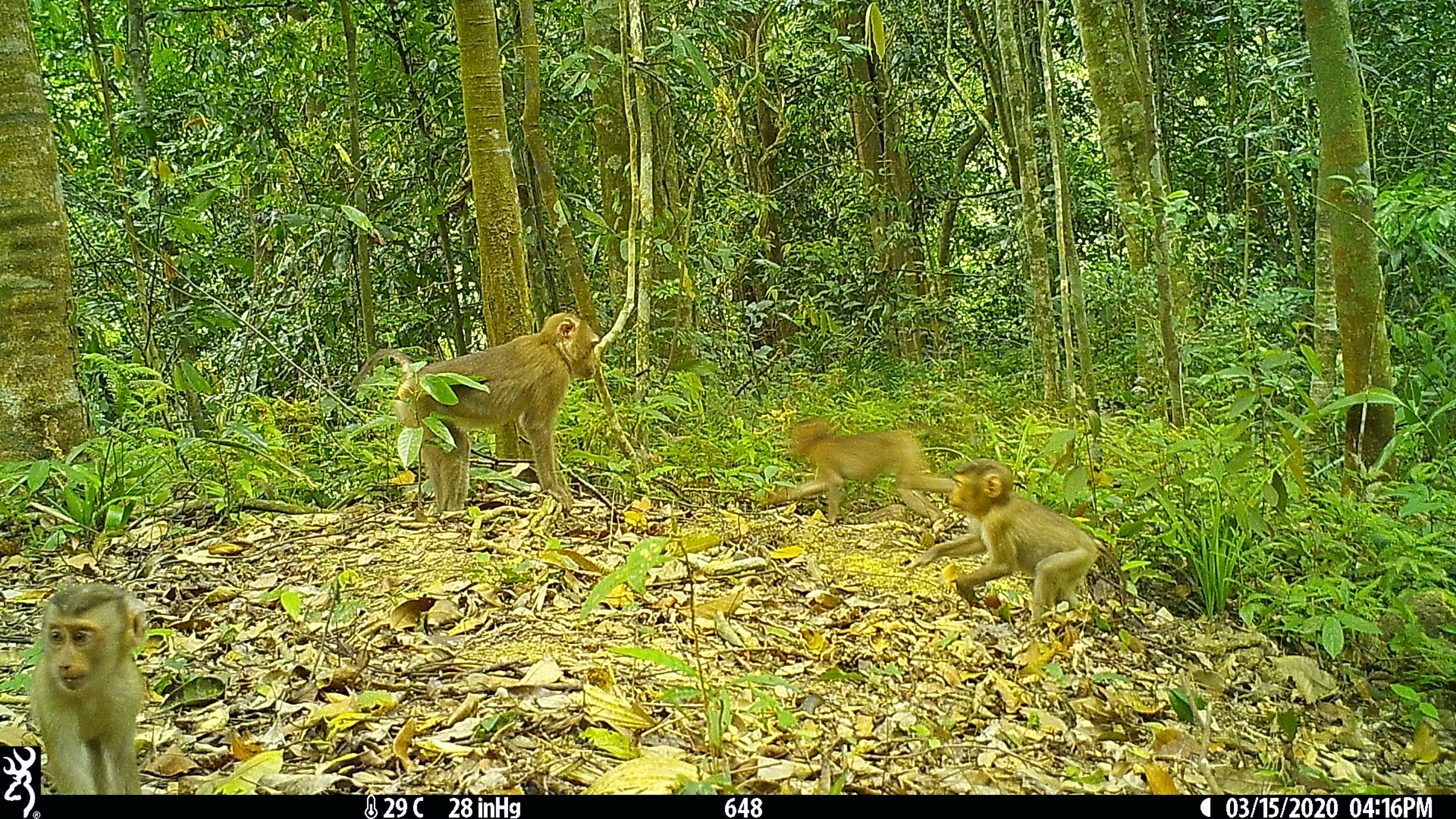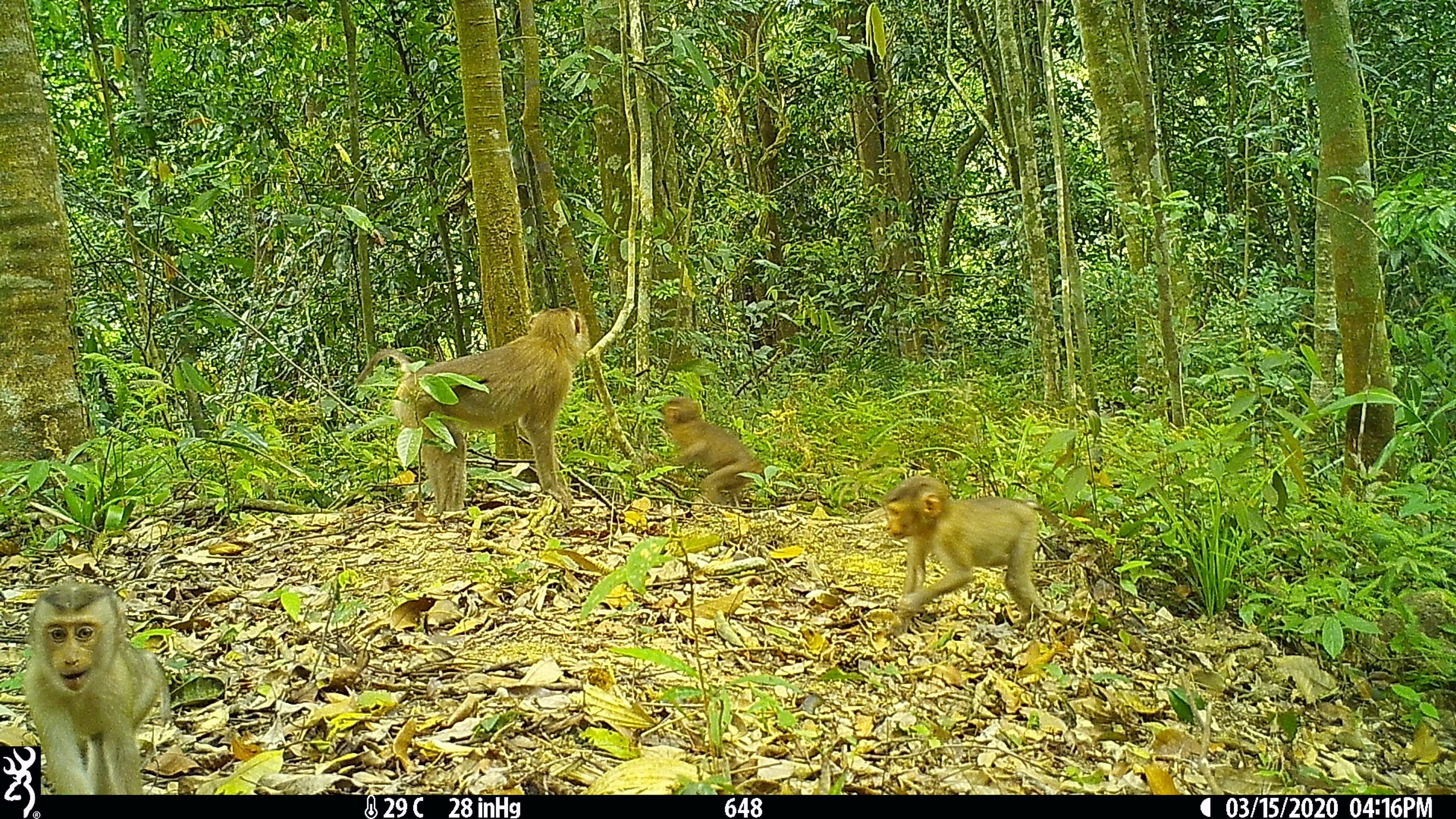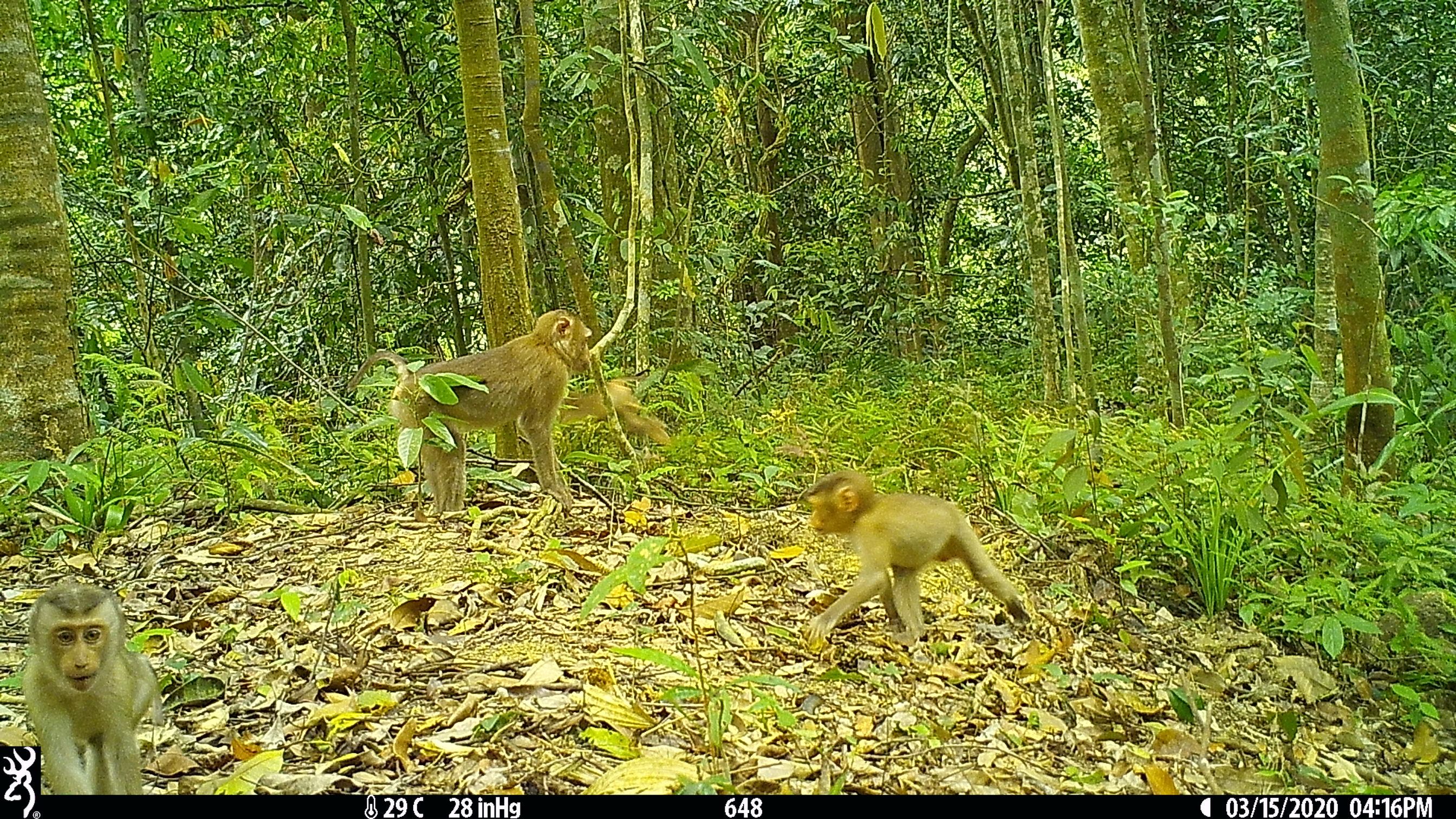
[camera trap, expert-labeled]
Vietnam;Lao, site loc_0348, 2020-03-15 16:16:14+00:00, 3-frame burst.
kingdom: Animalia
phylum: Chordata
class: Mammalia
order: Primates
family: Cercopithecidae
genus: Macaca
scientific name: Macaca nemestrina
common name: pig-tailed macaque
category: pig tailed macaque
Pig tailed macaque (pig-tailed macaque) (Macaca nemestrina). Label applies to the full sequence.